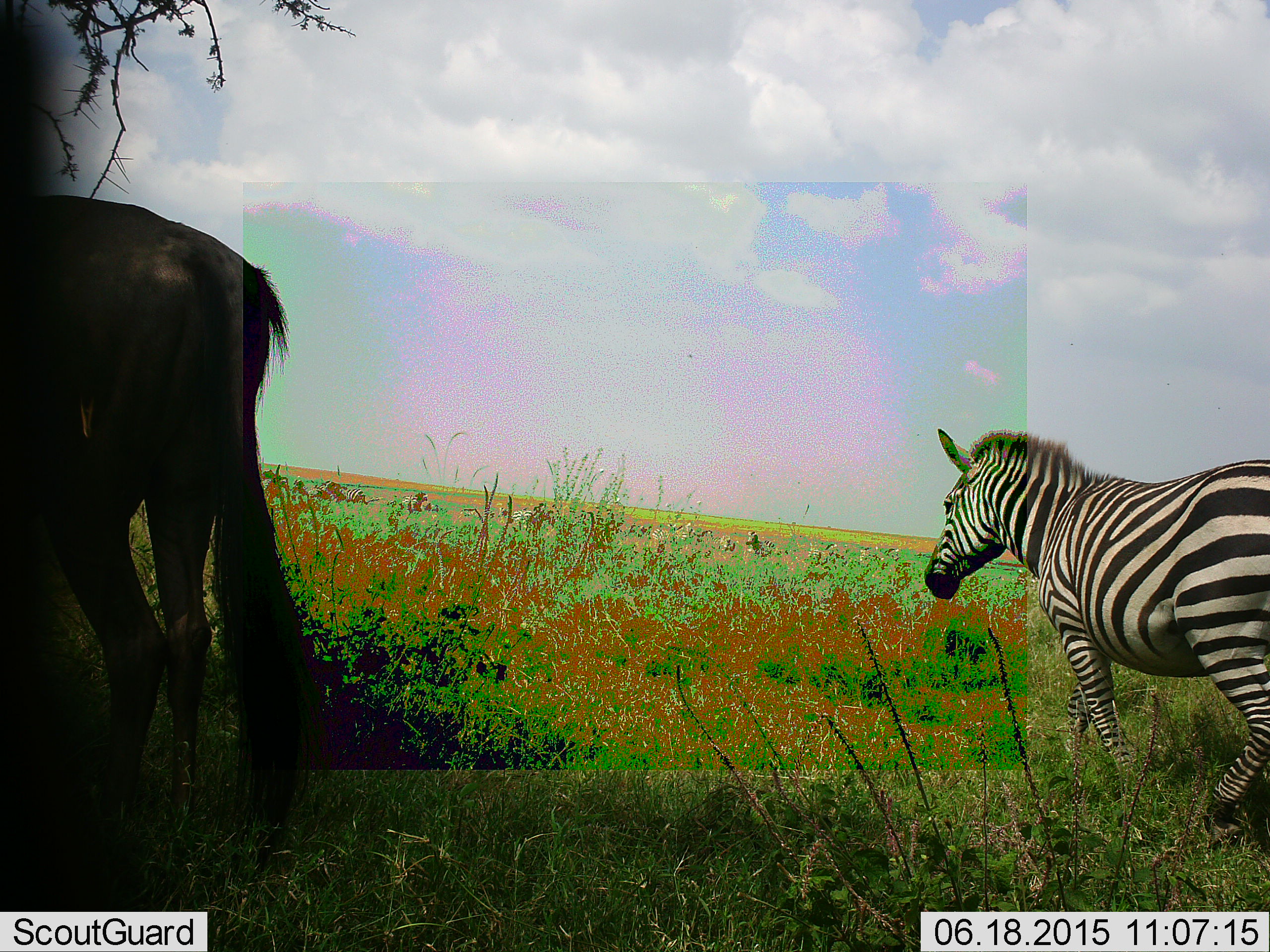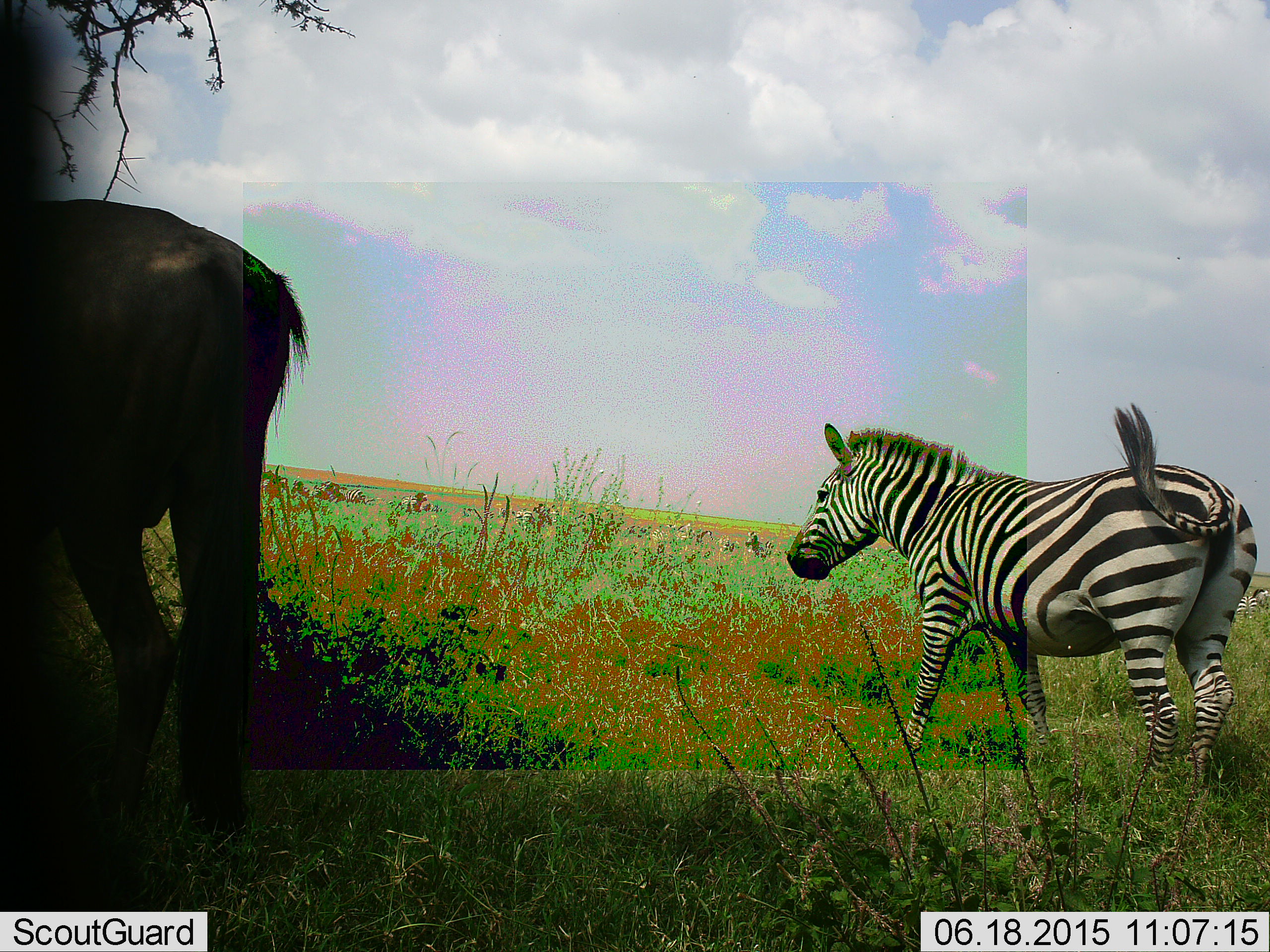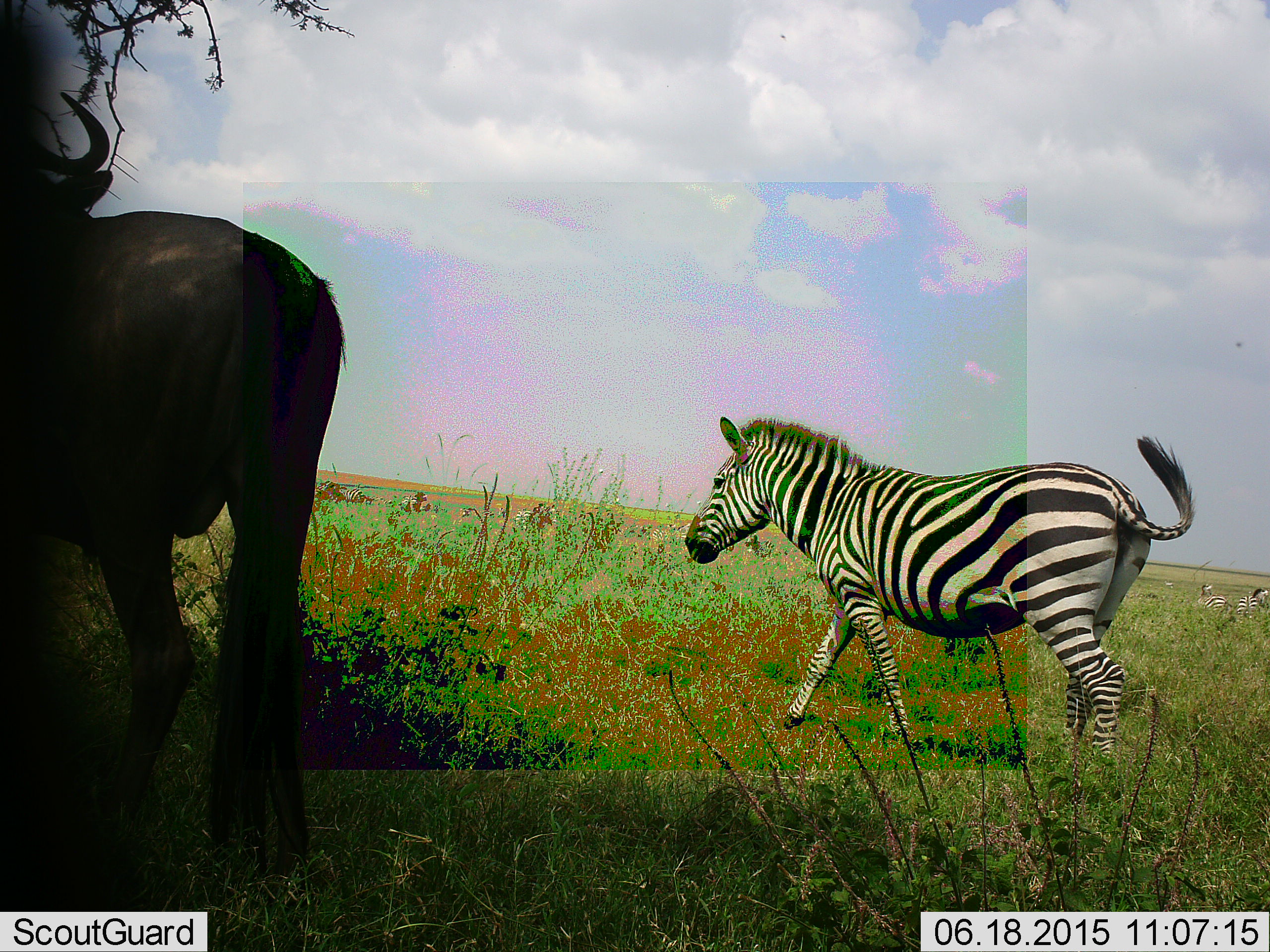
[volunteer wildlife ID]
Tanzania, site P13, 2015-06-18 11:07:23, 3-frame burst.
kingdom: Animalia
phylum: Chordata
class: Mammalia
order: Artiodactyla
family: Bovidae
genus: Connochaetes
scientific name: Connochaetes taurinus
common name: blue wildebeest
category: wildebeest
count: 1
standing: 90%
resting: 0%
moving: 20%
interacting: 0%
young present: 0%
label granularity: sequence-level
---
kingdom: Animalia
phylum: Chordata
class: Mammalia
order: Perissodactyla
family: Equidae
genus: Equus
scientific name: Equus quagga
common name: plains zebra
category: zebra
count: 1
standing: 31%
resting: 0%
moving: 88%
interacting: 0%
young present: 0%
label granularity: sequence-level